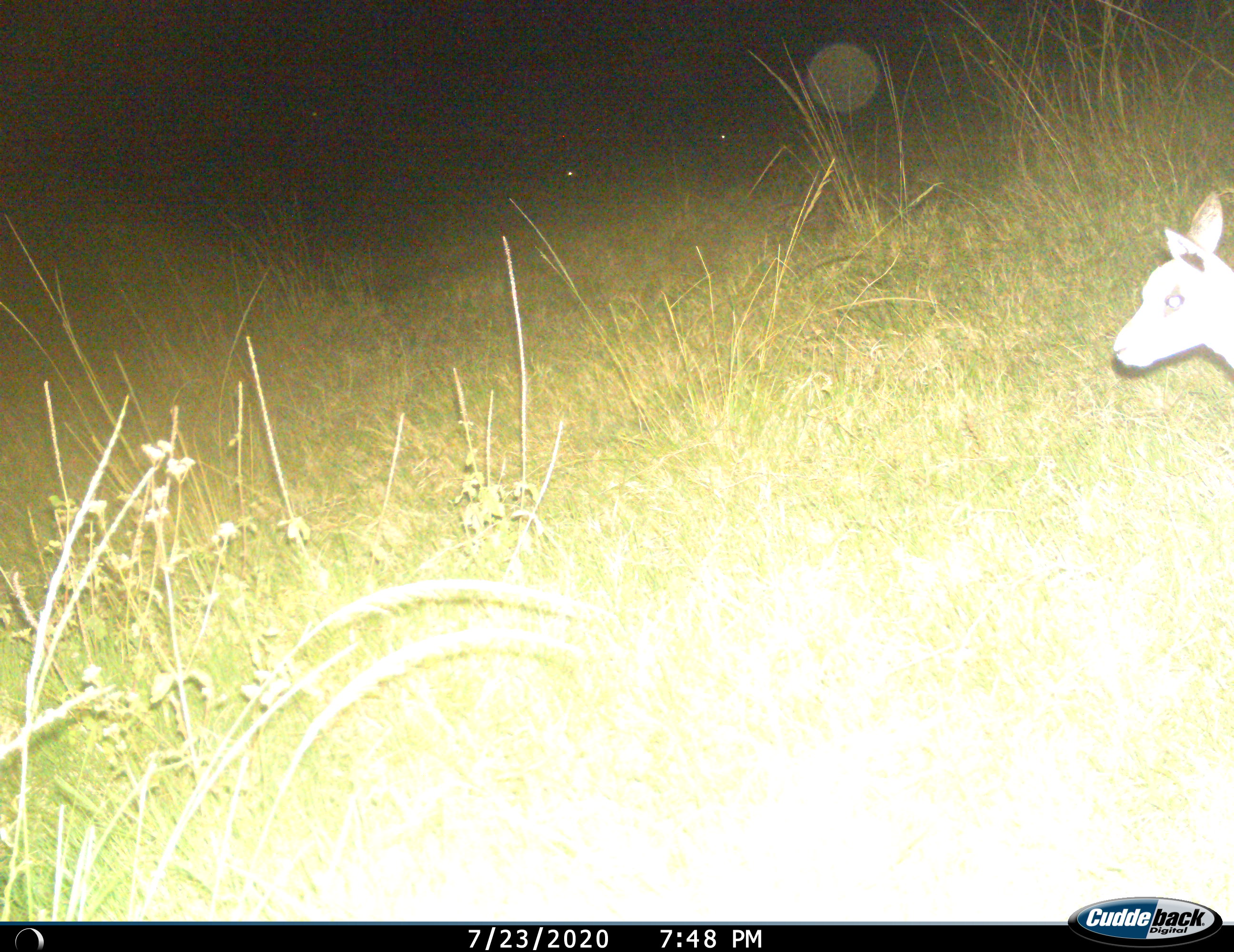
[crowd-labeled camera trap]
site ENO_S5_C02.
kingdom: Animalia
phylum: Chordata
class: Mammalia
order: Artiodactyla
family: Bovidae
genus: Eudorcas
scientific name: Eudorcas thomsonii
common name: thomson's gazelle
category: gazellethomsons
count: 1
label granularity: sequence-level